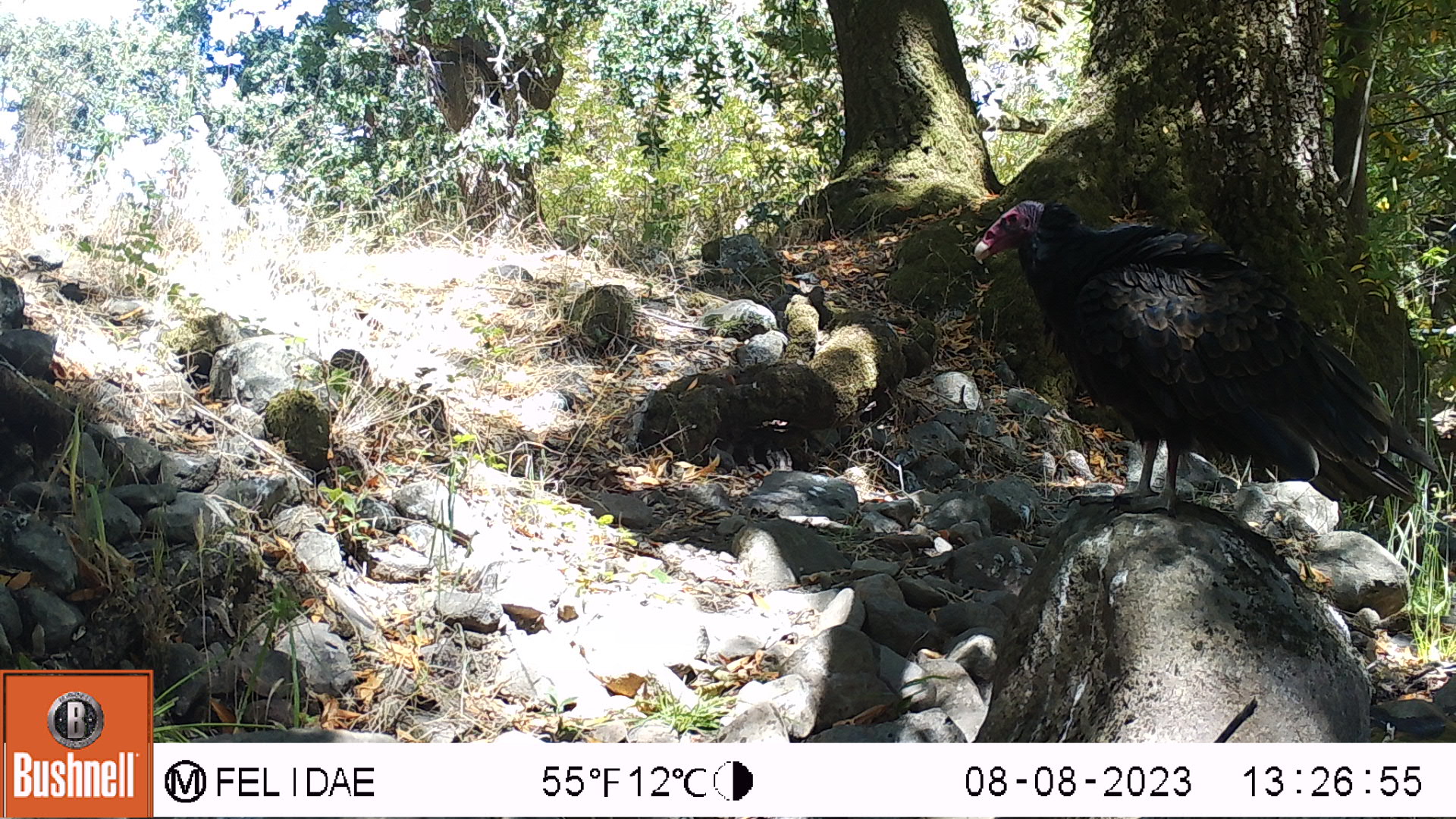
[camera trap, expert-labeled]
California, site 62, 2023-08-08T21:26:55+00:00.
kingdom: Animalia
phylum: Chordata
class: Aves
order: Cathartiformes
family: Cathartidae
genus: Cathartes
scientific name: Cathartes aura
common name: turkey vulture